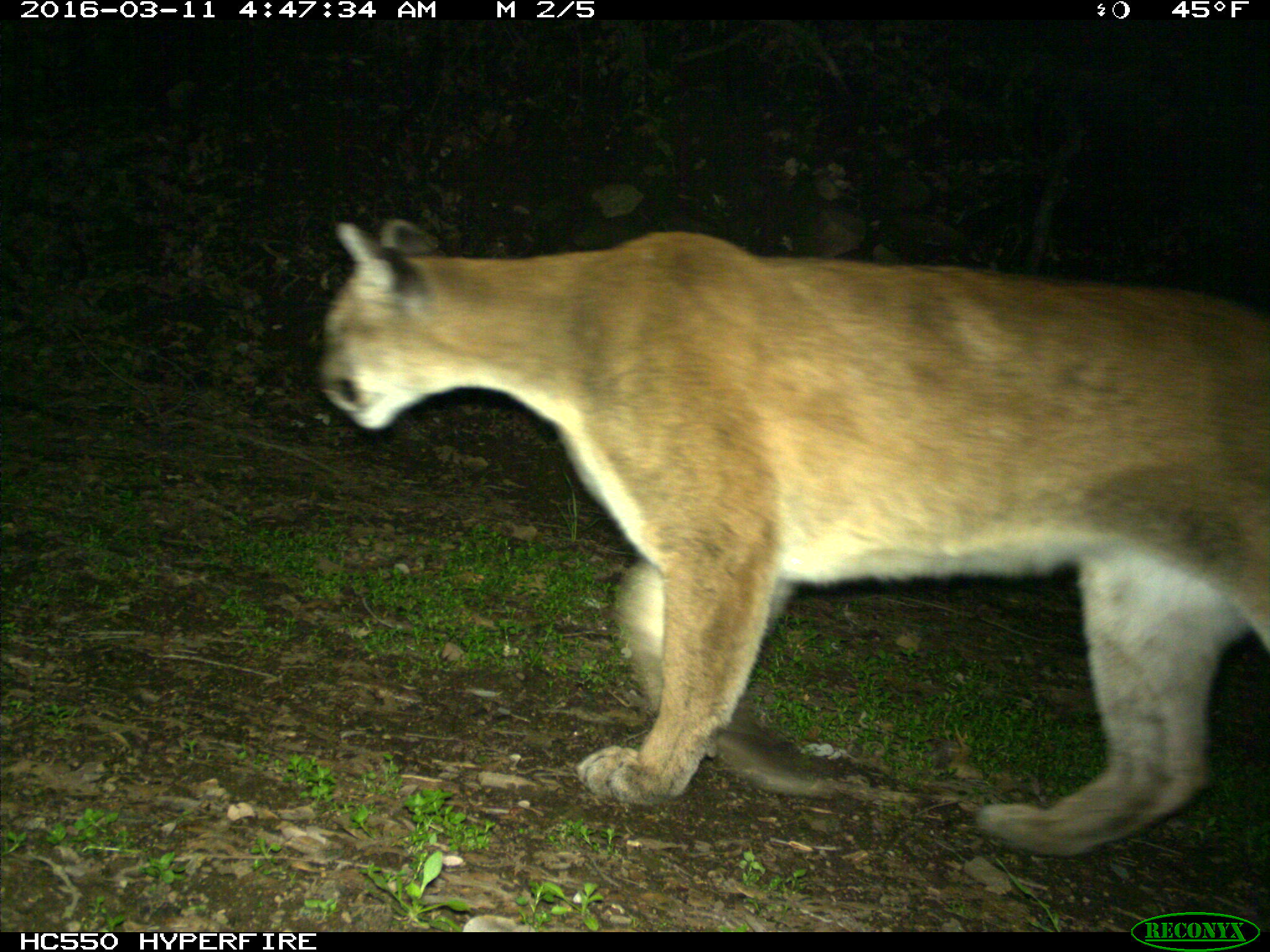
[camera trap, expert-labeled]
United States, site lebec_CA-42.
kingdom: Animalia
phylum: Chordata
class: Mammalia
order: Carnivora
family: Felidae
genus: Puma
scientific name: Puma concolor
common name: mountain lion